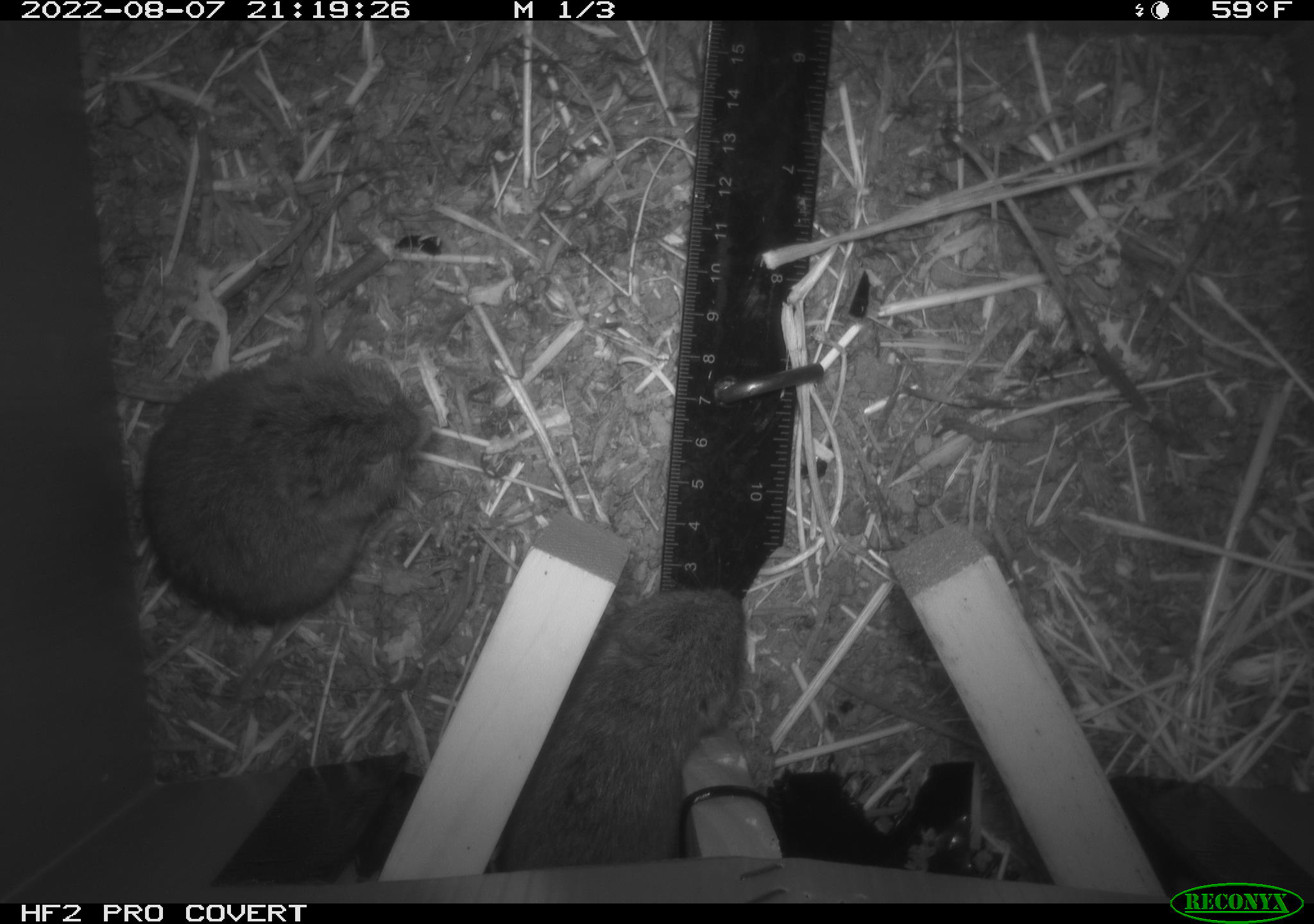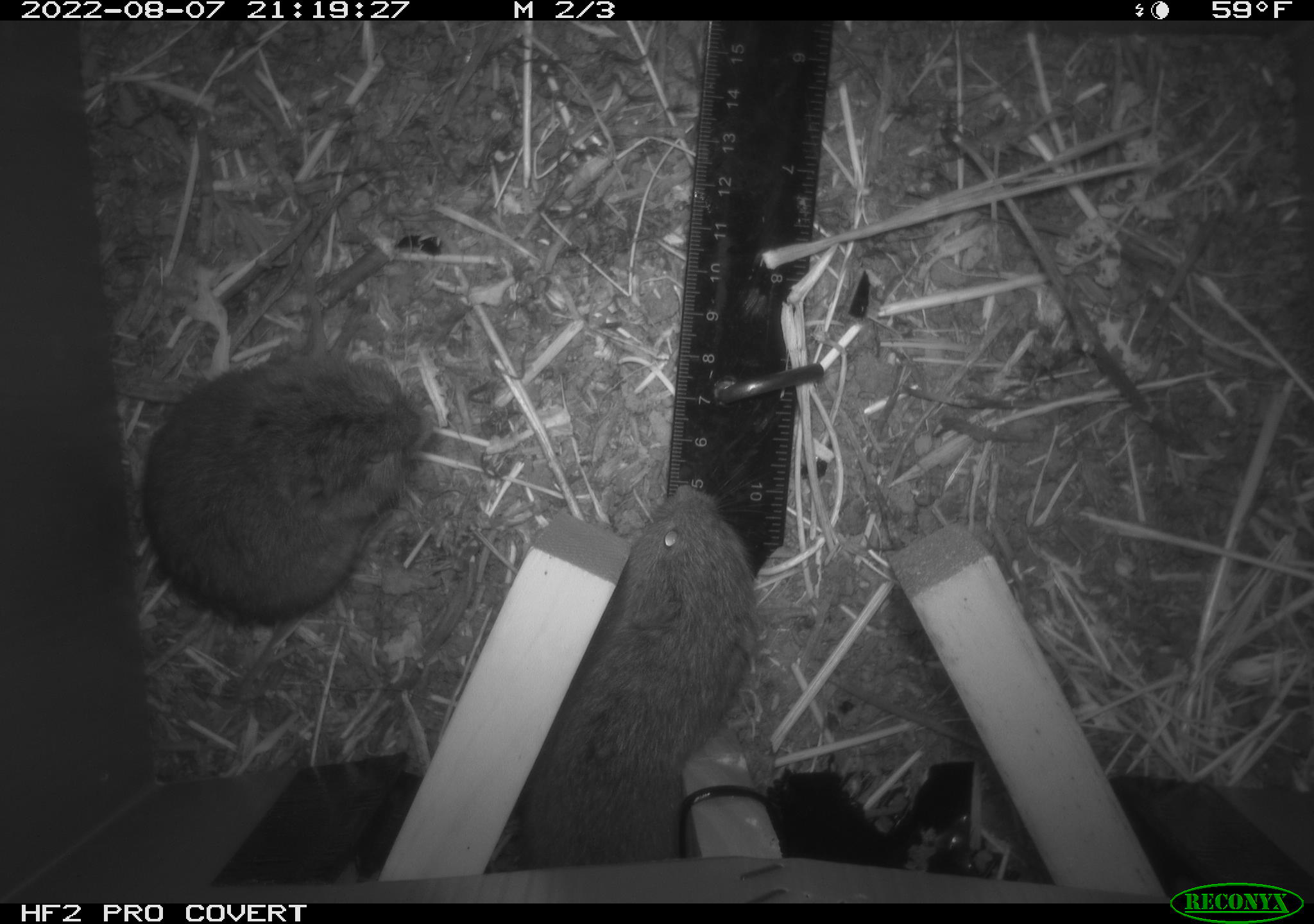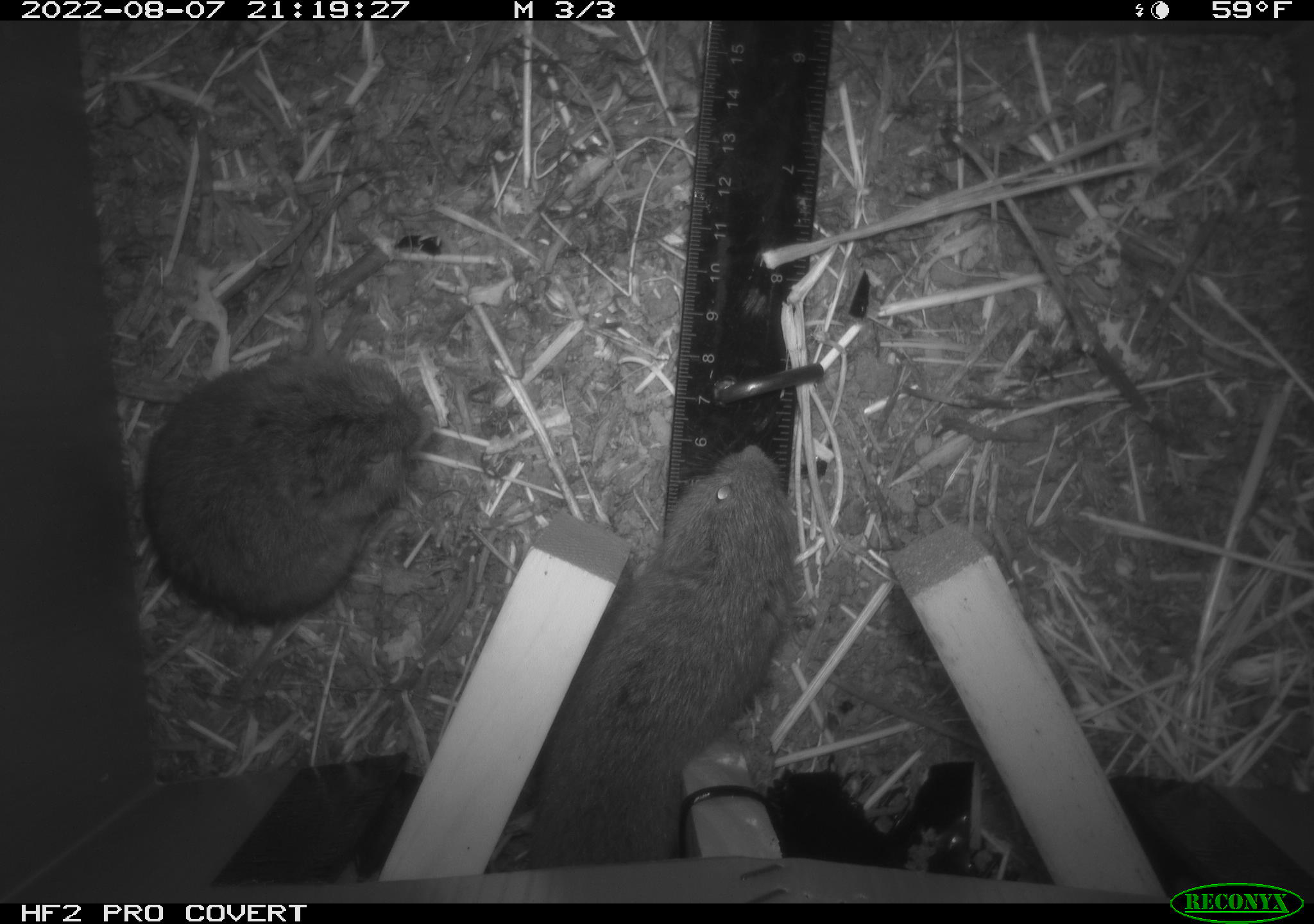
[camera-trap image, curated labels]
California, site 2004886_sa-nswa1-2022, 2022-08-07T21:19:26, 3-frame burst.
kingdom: Animalia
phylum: Chordata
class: Mammalia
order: Rodentia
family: Cricetidae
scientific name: Cricetidae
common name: hamsters, voles, lemmings, and allies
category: cricetidae family